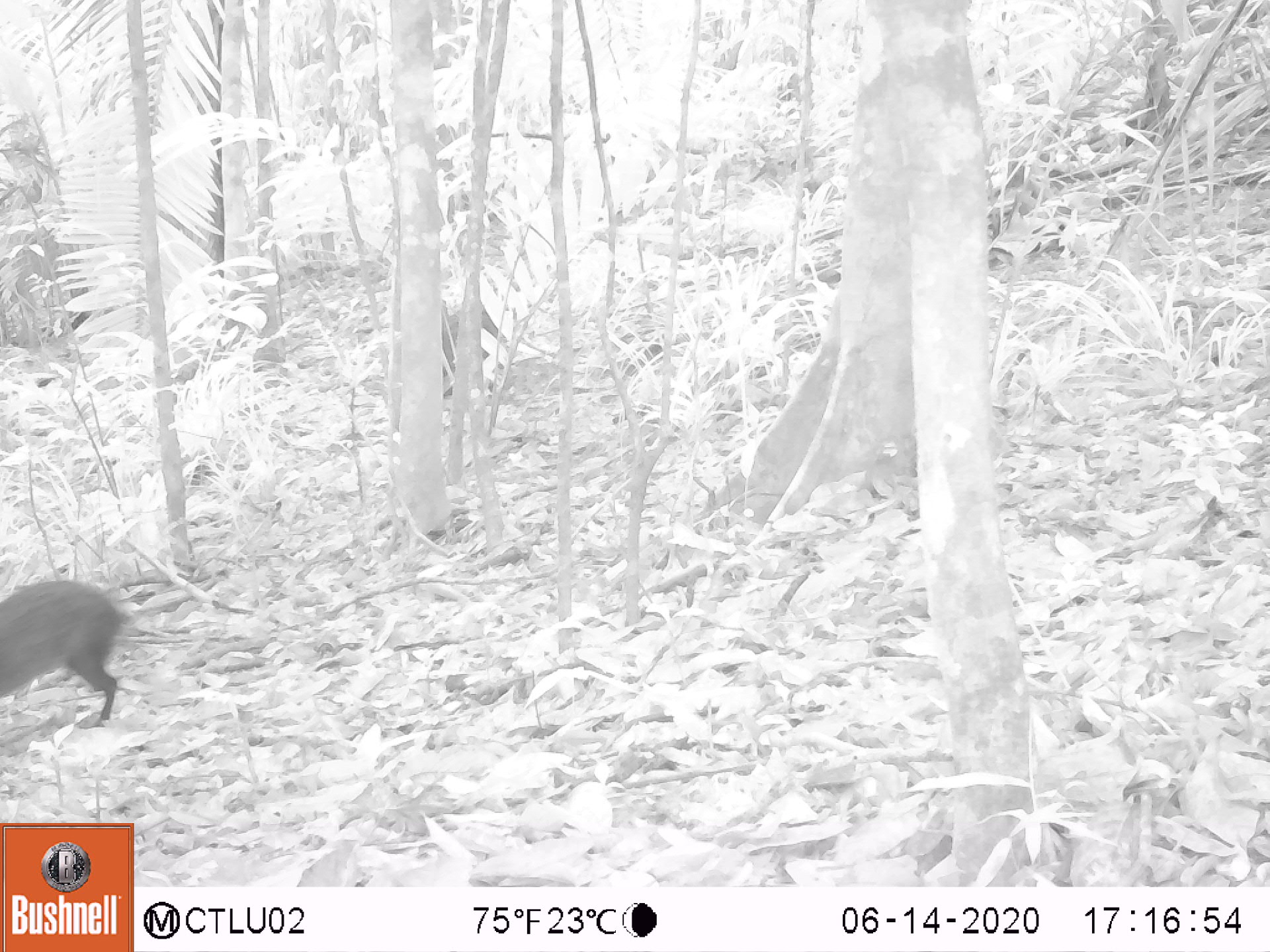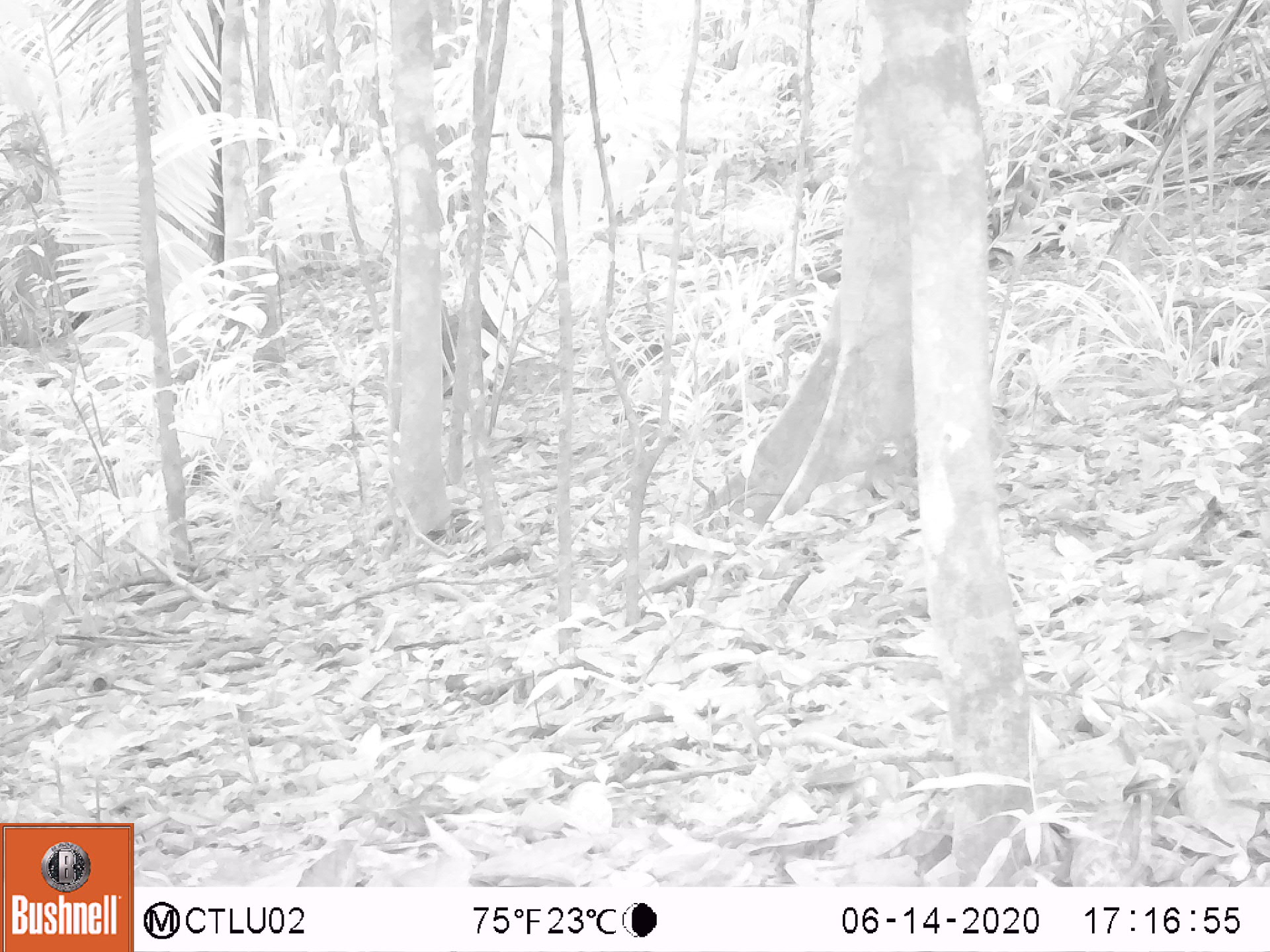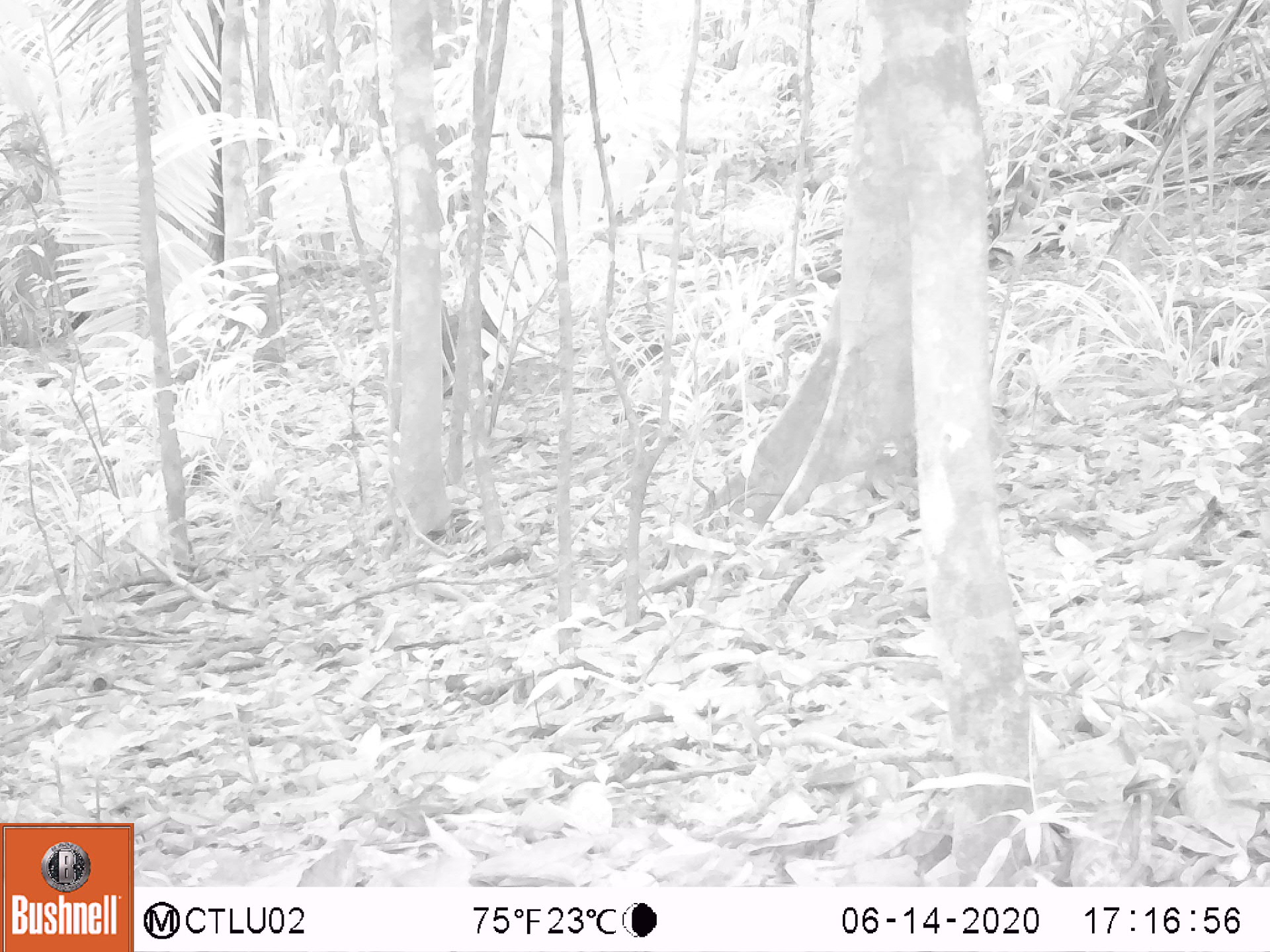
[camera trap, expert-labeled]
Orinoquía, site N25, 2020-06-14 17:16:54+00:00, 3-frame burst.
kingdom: Animalia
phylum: Chordata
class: Mammalia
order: Rodentia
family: Dasyproctidae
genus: Dasyprocta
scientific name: Dasyprocta fuliginosa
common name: black agouti